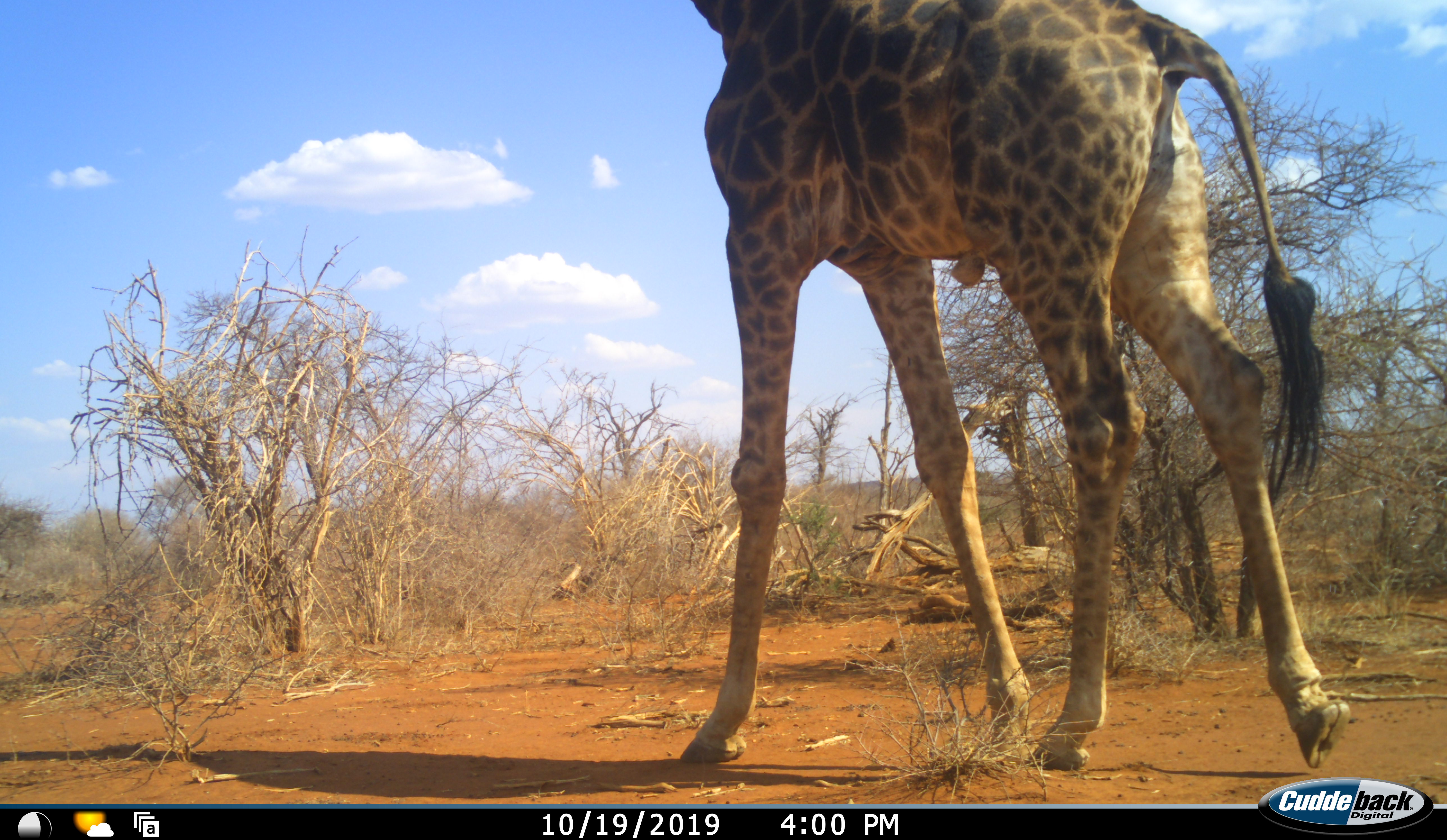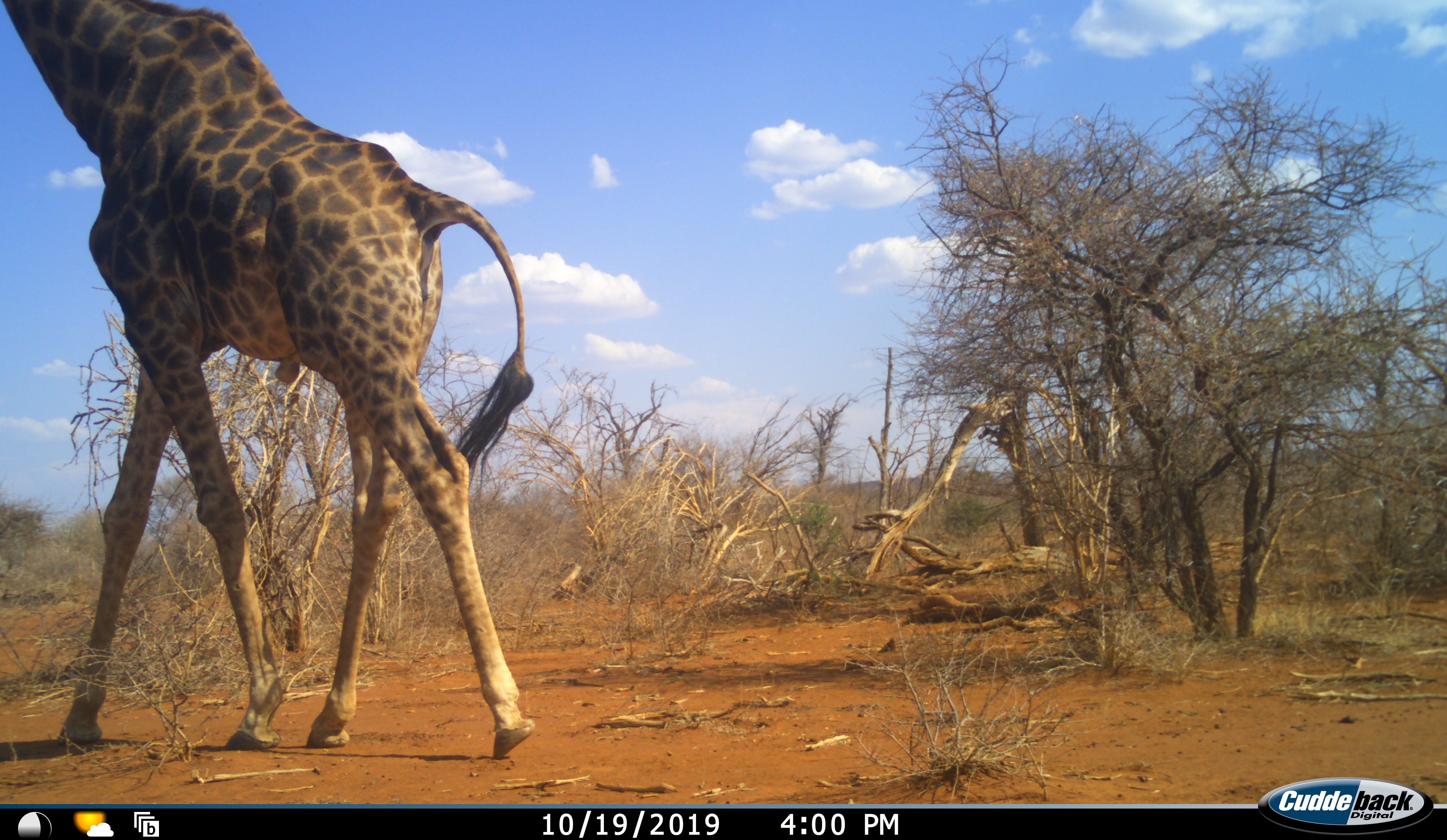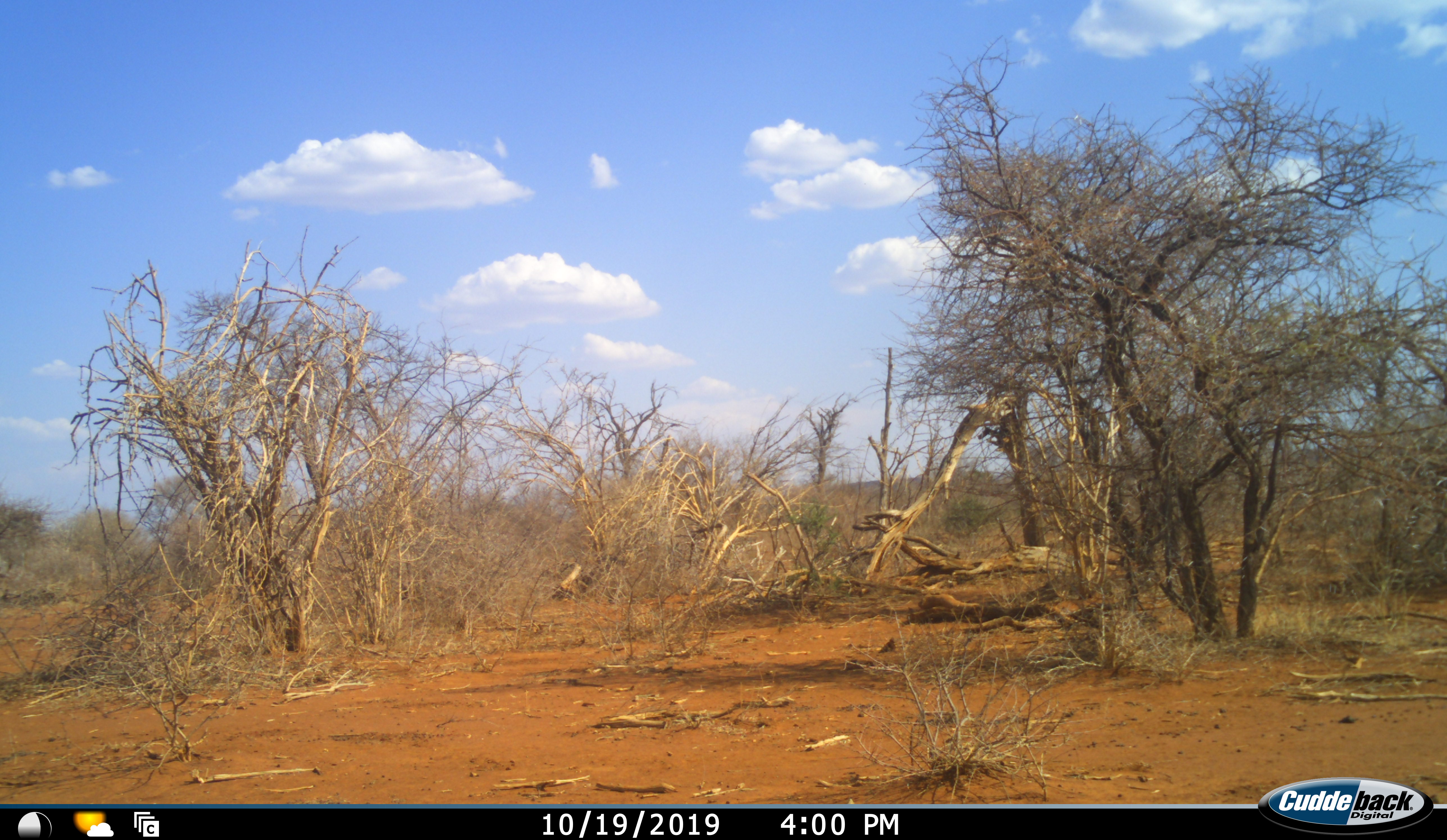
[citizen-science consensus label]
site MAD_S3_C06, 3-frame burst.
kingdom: Animalia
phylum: Chordata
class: Mammalia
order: Artiodactyla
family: Giraffidae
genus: Giraffa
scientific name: Giraffa camelopardalis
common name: giraffe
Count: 1.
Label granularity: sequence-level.